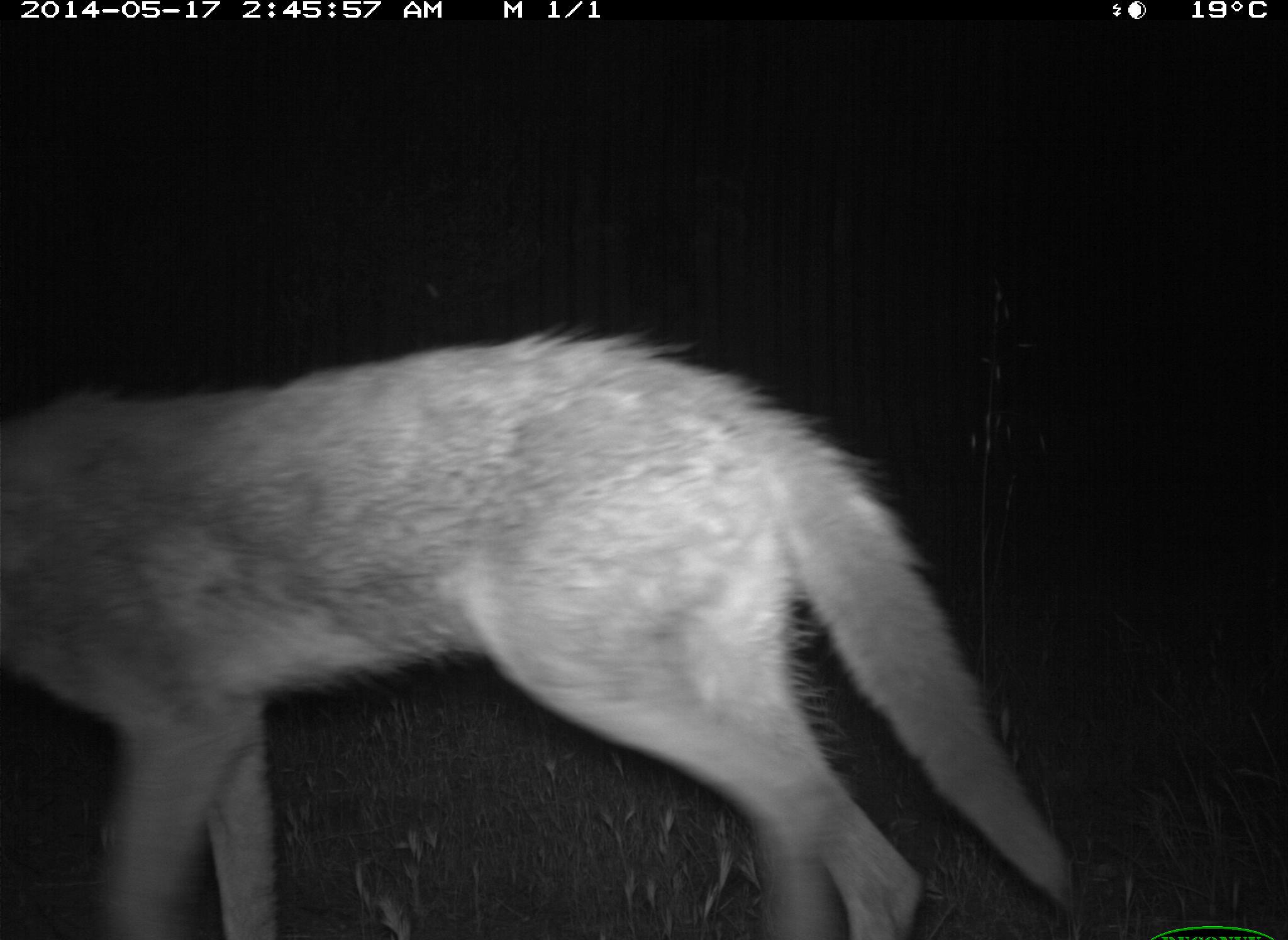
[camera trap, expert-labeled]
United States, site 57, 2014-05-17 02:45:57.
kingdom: Animalia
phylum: Chordata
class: Mammalia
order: Carnivora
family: Canidae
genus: Canis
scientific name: Canis latrans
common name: coyote